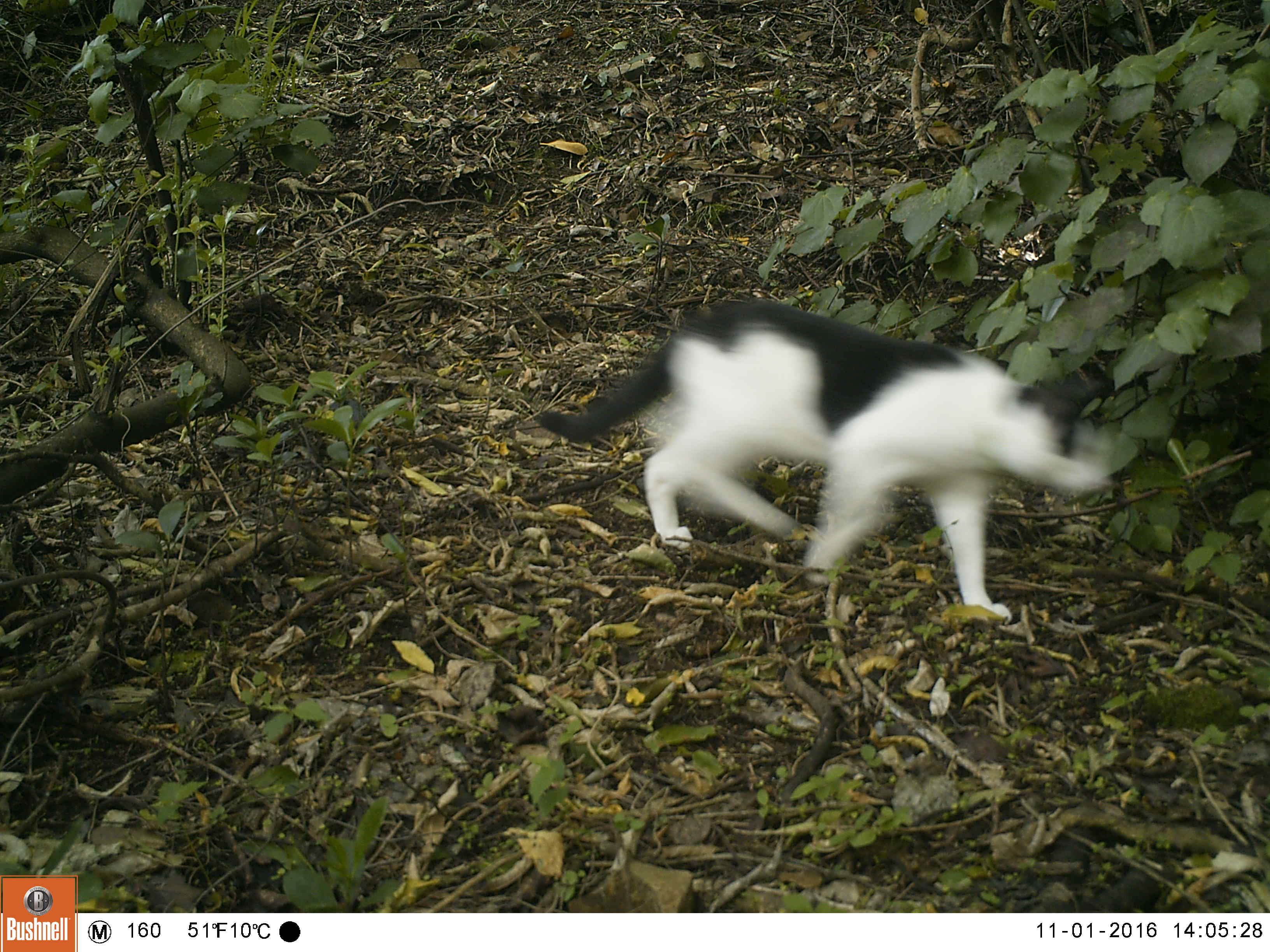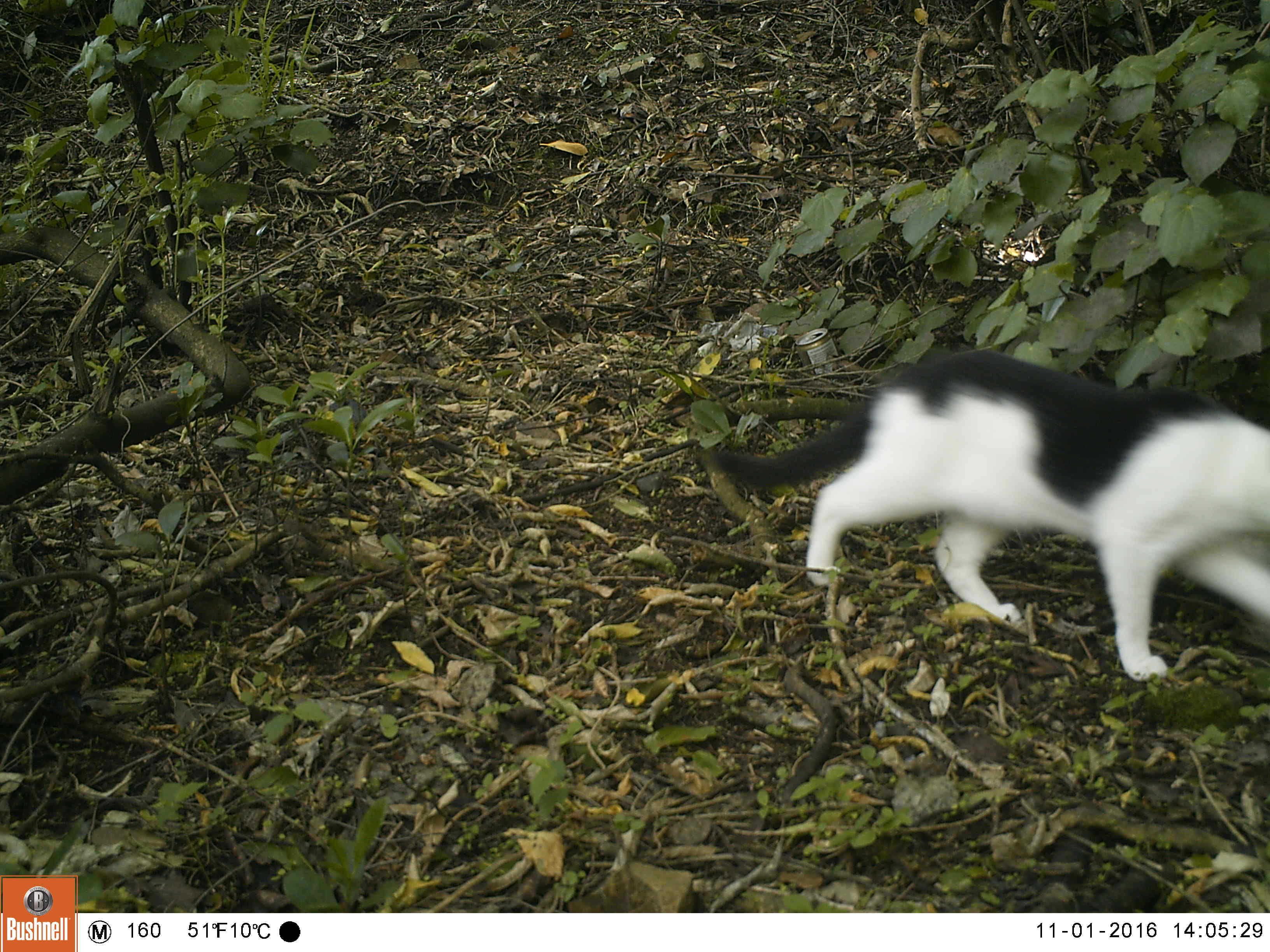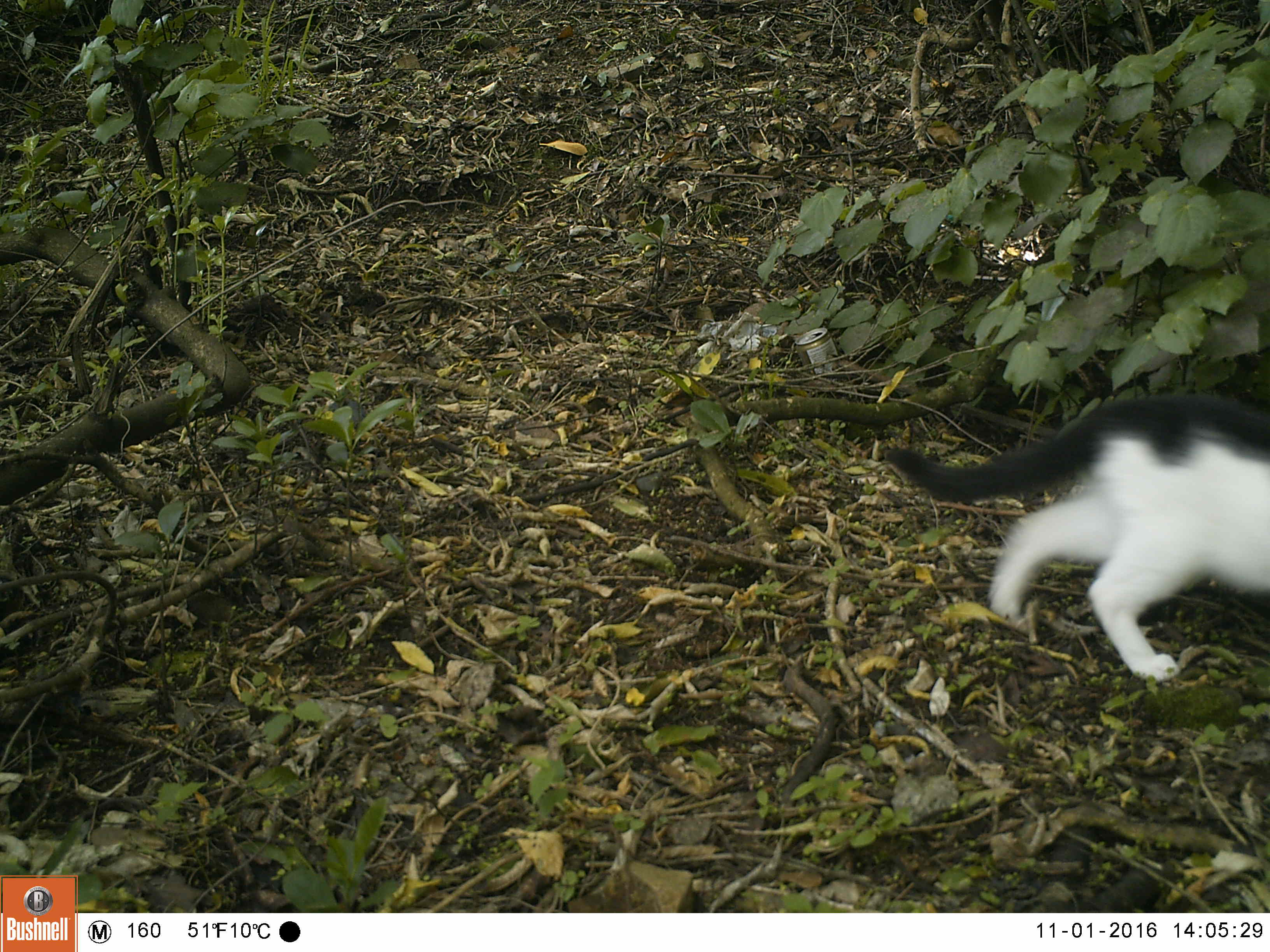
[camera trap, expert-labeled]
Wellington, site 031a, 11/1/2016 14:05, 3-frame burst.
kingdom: Animalia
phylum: Chordata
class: Mammalia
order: Carnivora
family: Felidae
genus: Felis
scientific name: Felis catus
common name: cat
Cat (Felis catus).